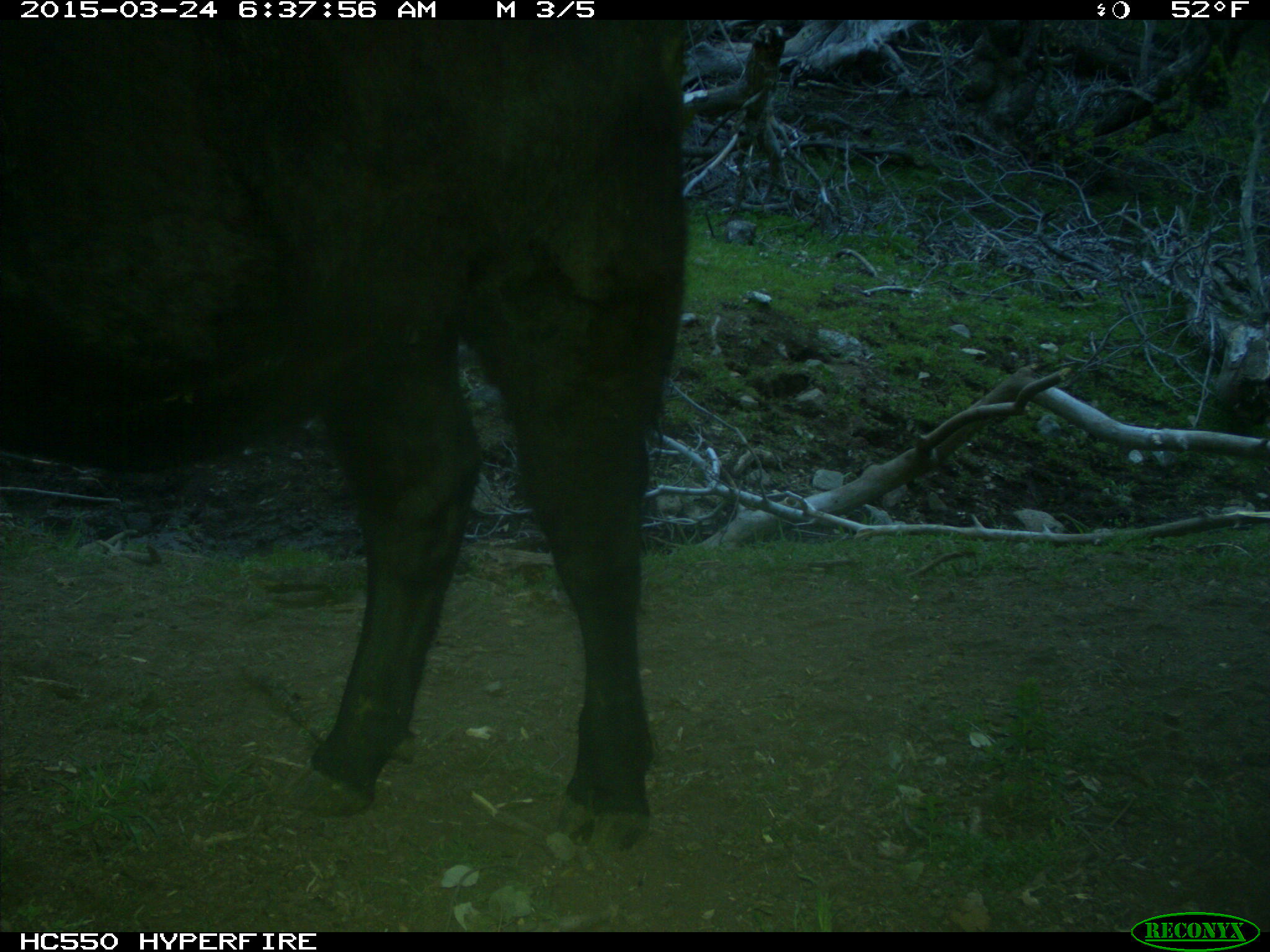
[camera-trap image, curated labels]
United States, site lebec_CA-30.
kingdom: Animalia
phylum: Chordata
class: Mammalia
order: Artiodactyla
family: Bovidae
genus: Bos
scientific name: Bos taurus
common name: domestic cow